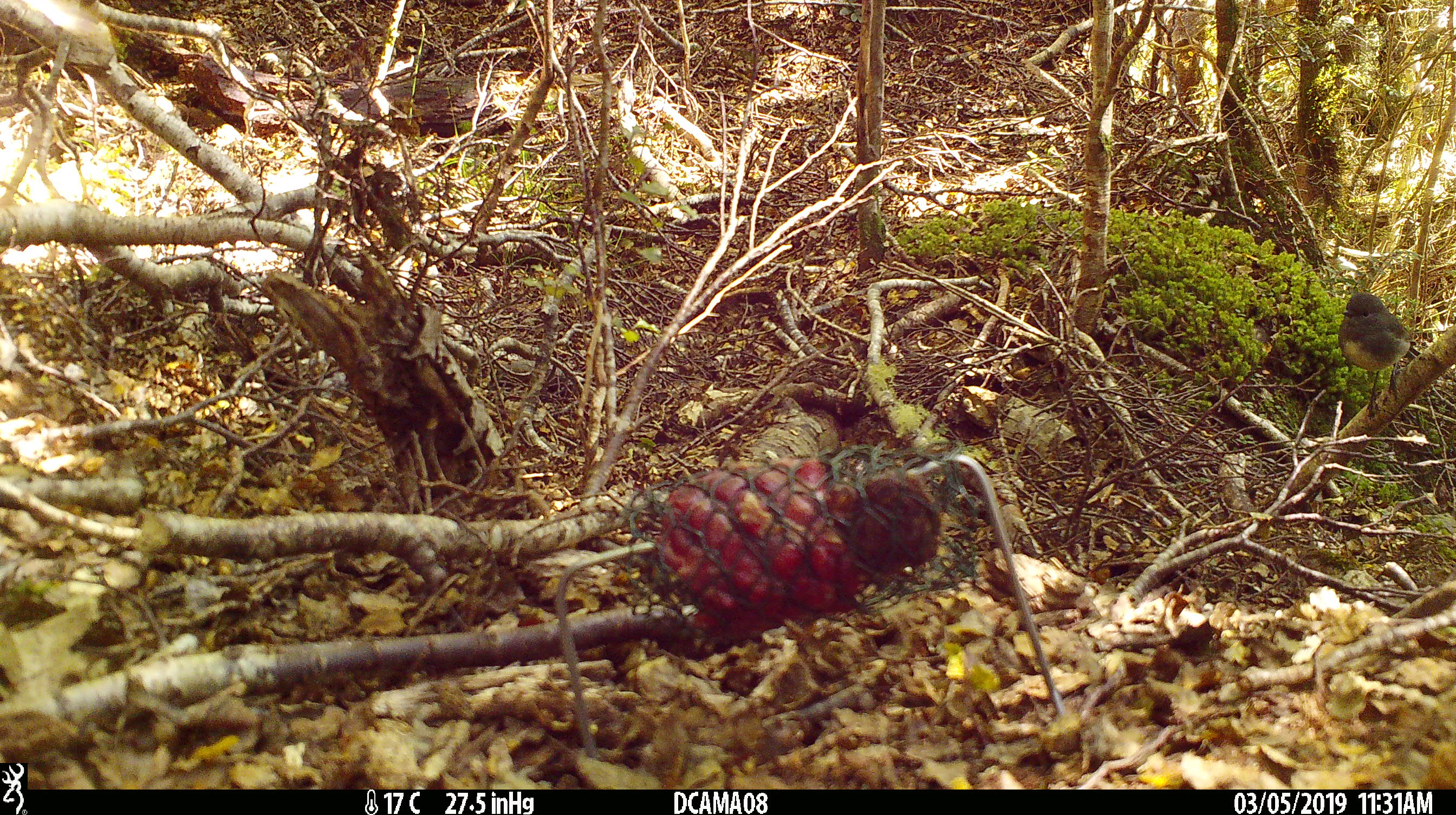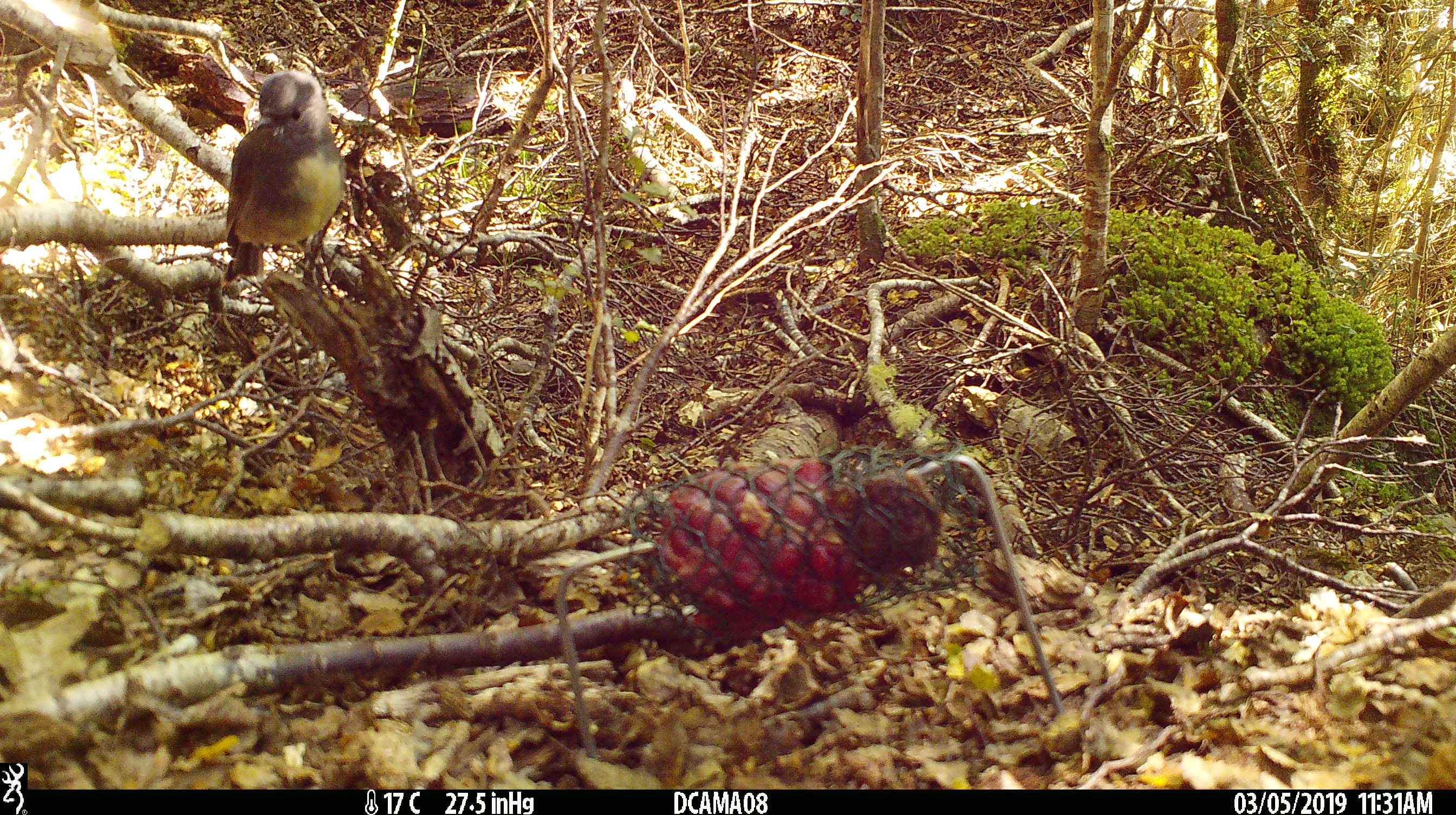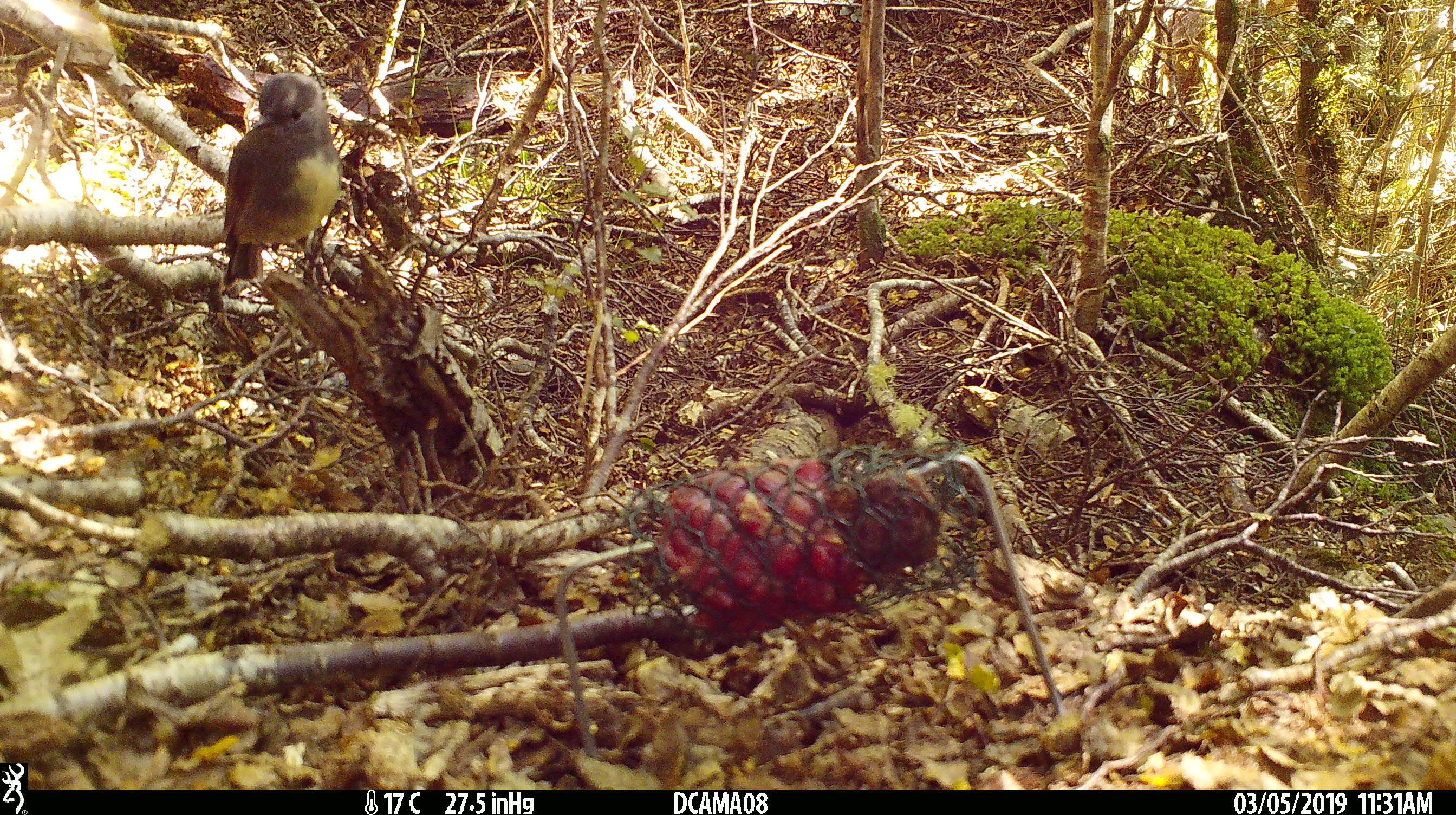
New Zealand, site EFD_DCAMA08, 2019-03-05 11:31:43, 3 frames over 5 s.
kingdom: Animalia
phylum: Chordata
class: Aves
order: Passeriformes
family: Petroicidae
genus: Petroica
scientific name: Petroica australis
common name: new zealand robin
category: robin